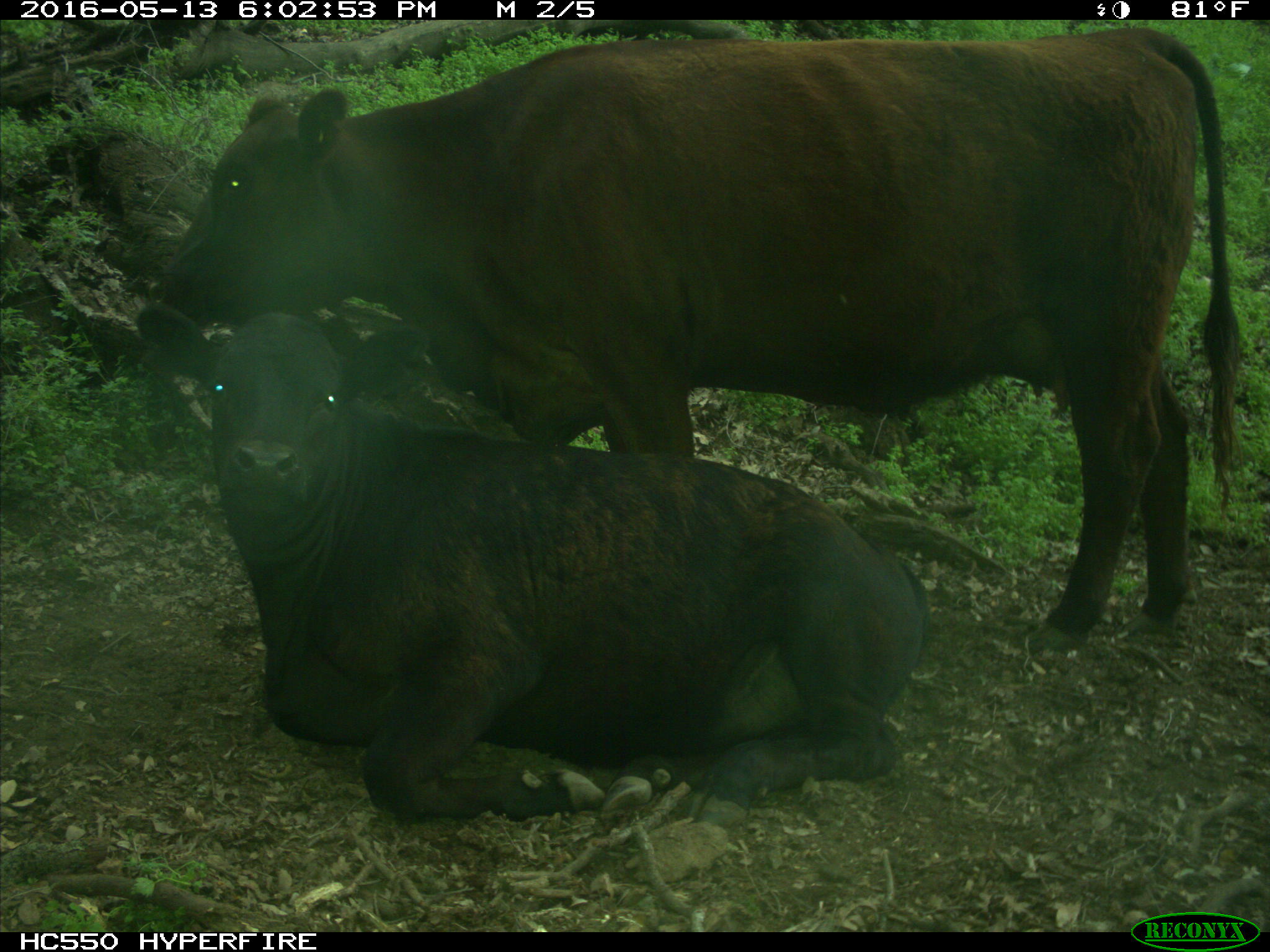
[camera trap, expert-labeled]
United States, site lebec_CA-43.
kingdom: Animalia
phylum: Chordata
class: Mammalia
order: Artiodactyla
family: Bovidae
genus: Bos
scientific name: Bos taurus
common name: domestic cow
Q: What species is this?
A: Bos taurus (domestic cow).